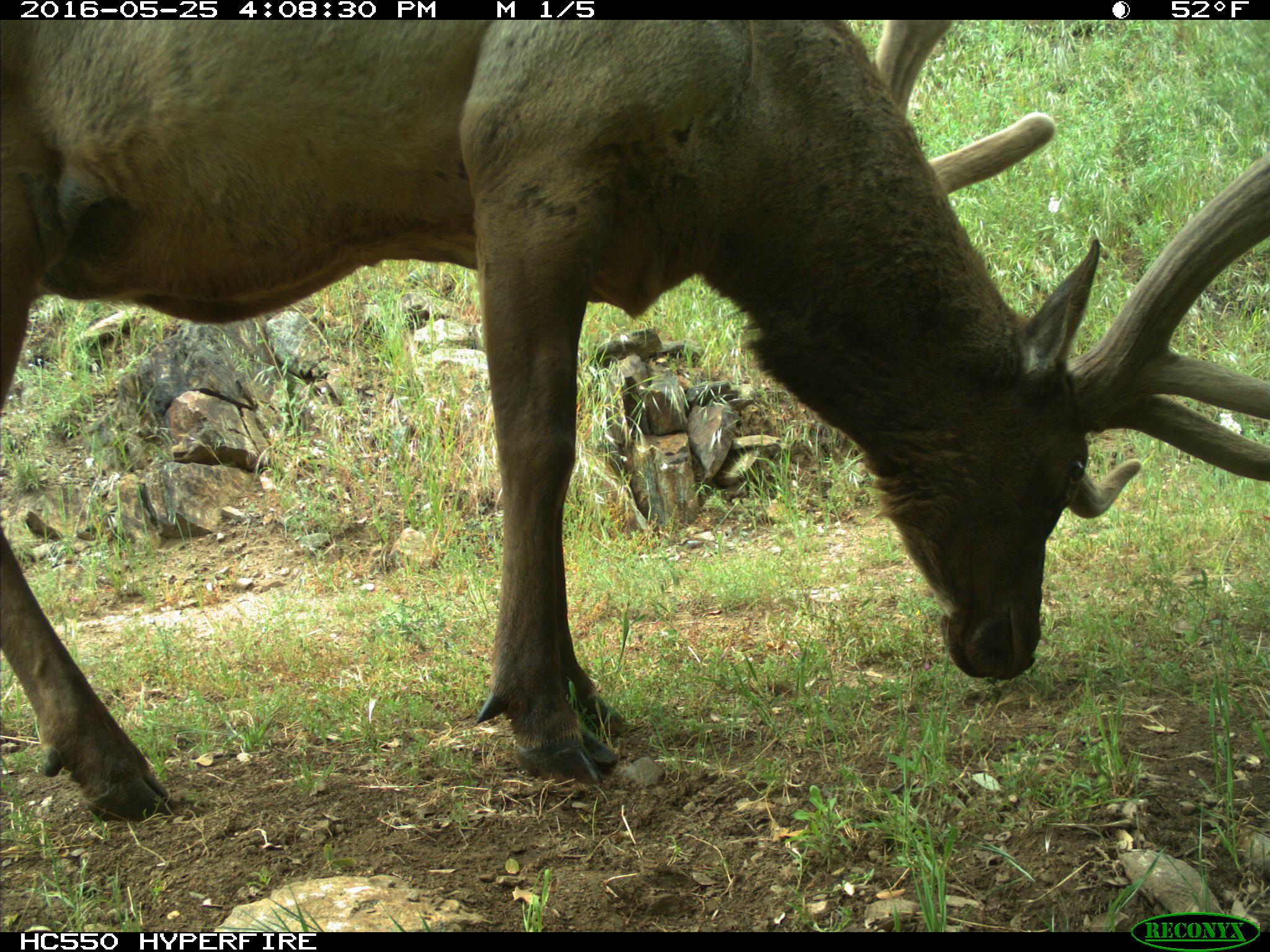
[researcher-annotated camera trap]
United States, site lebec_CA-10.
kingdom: Animalia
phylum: Chordata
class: Mammalia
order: Artiodactyla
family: Cervidae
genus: Cervus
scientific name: Cervus canadensis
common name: elk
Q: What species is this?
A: Cervus canadensis (elk).